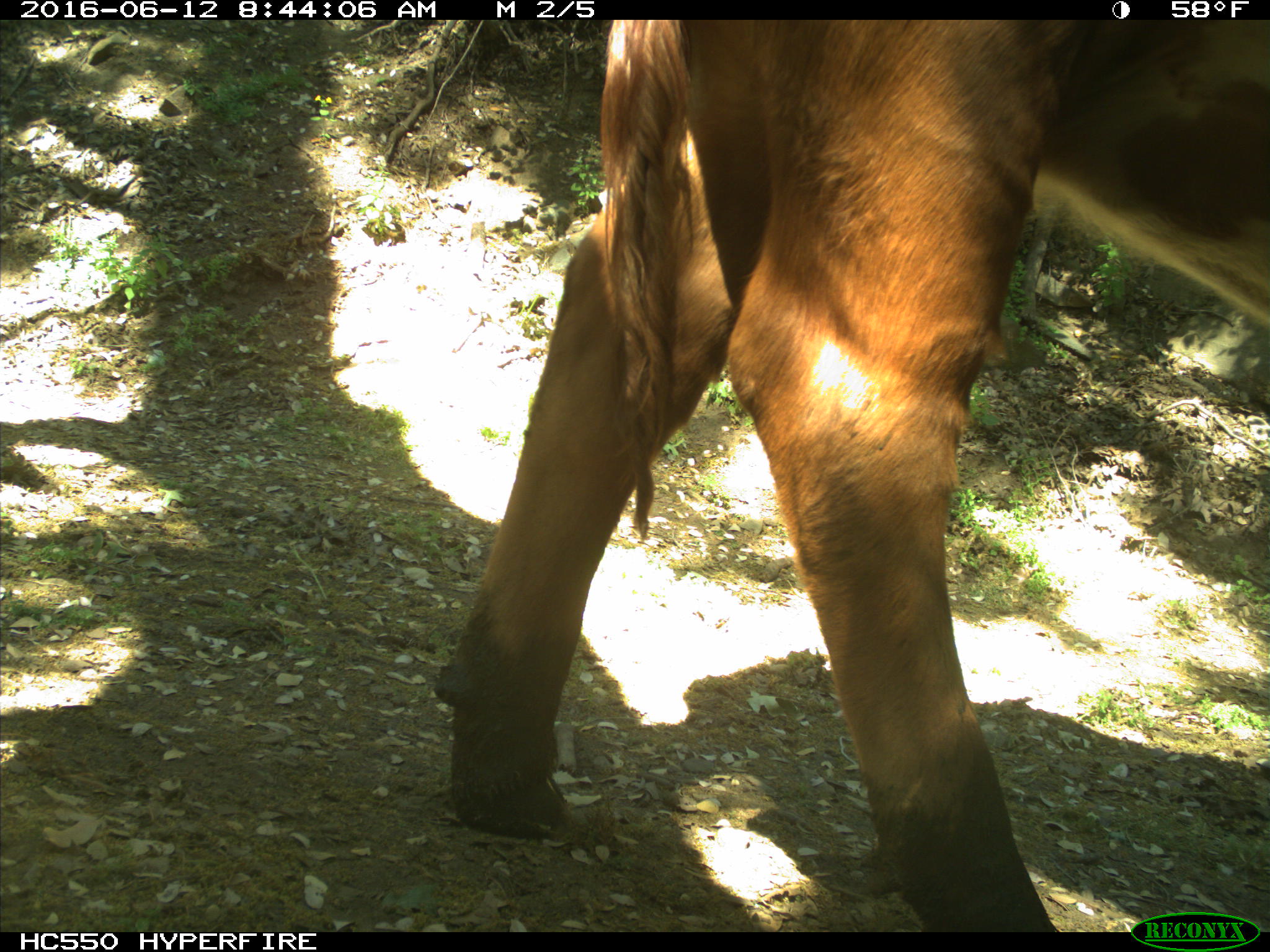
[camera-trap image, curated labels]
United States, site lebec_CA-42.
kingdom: Animalia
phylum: Chordata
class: Mammalia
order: Artiodactyla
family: Bovidae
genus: Bos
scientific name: Bos taurus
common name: domestic cow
Bos taurus (domestic cow).